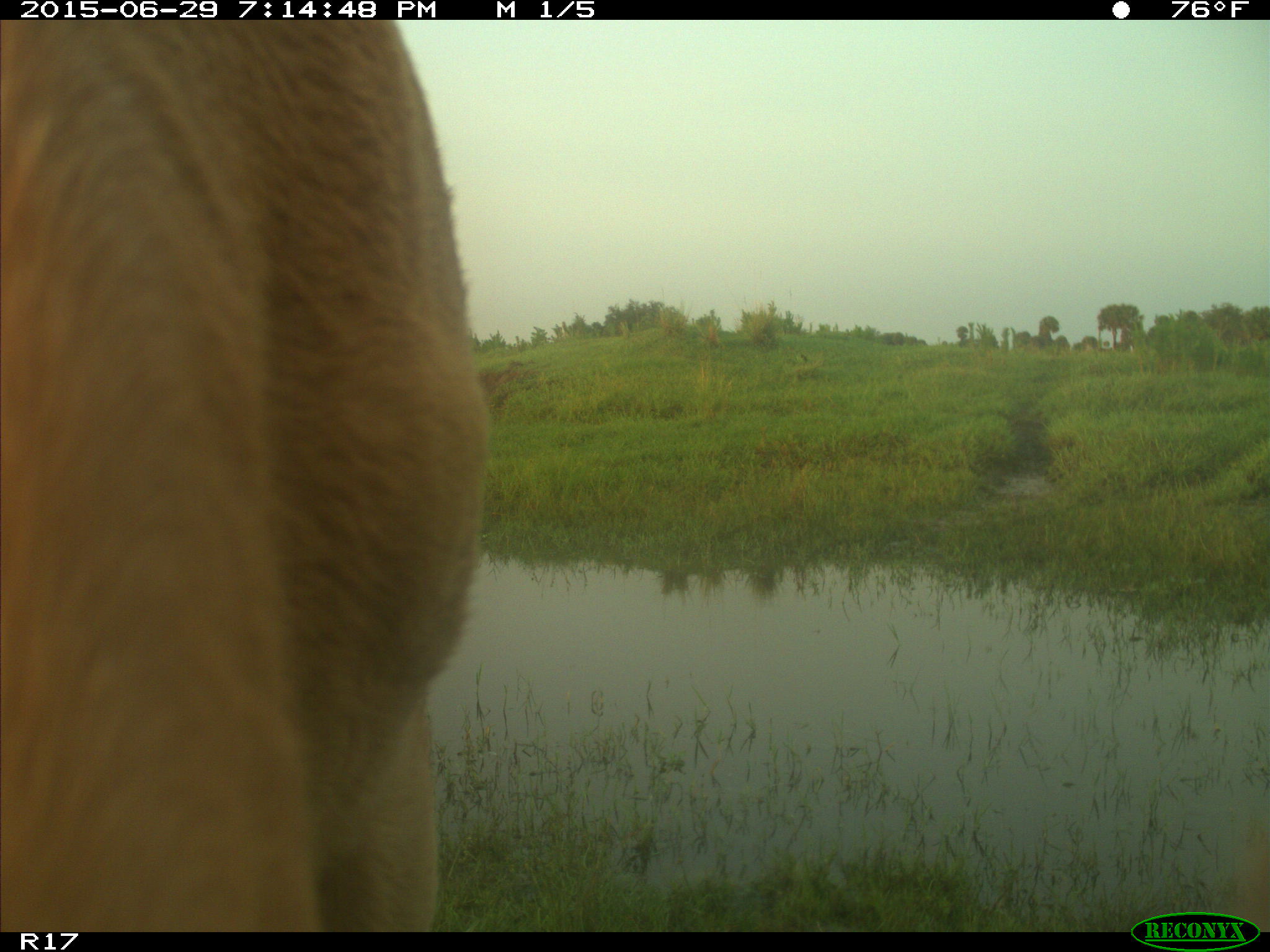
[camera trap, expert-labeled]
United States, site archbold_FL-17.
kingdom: Animalia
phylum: Chordata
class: Mammalia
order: Artiodactyla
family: Bovidae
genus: Bos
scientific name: Bos taurus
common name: domestic cow